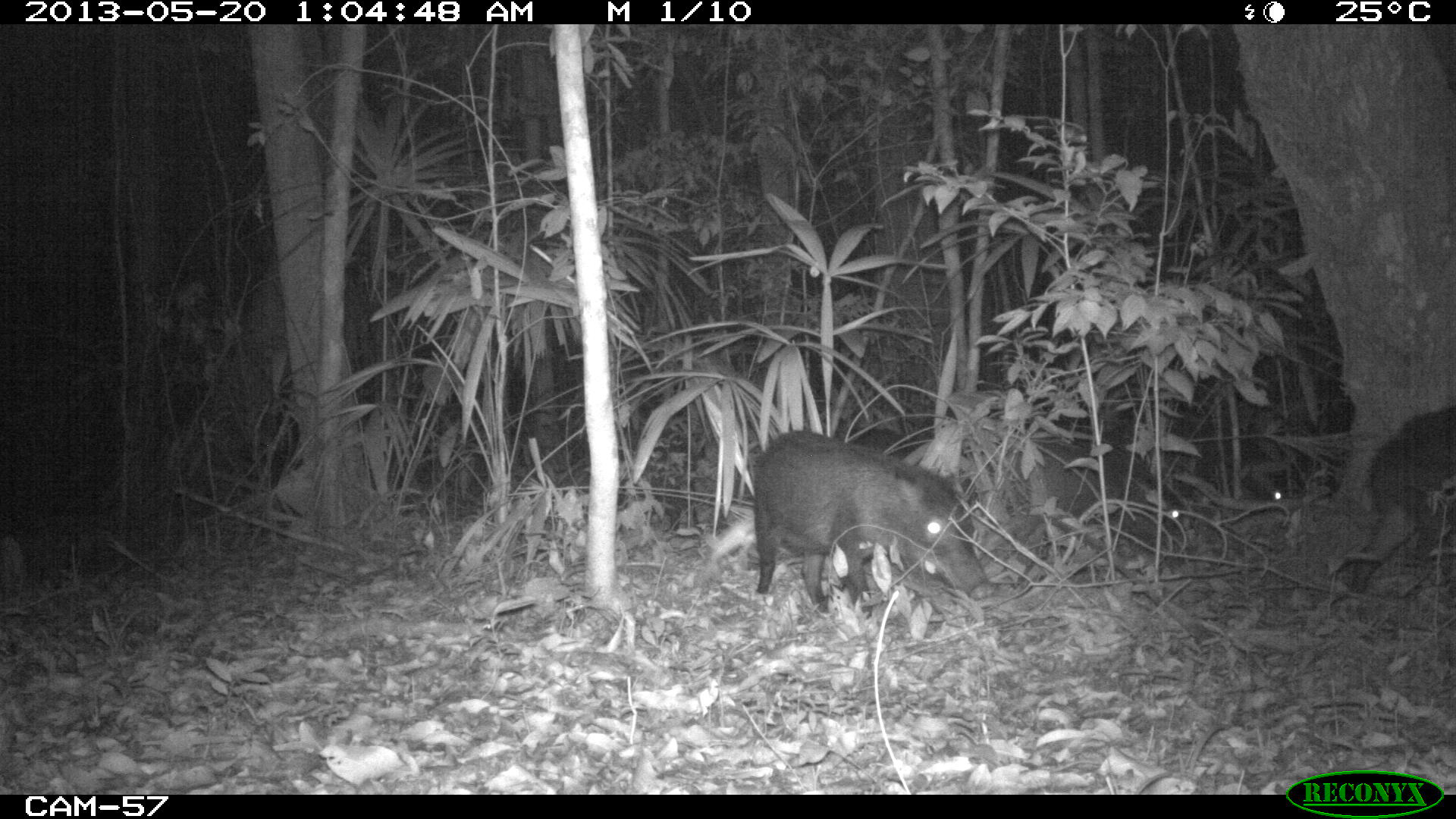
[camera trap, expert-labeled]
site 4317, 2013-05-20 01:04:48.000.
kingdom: Animalia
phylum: Chordata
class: Mammalia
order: Artiodactyla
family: Tayassuidae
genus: Tayassu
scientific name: Tayassu pecari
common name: white-lipped peccary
Tayassu pecari (white-lipped peccary), count 5.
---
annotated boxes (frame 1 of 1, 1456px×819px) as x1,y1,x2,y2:
tayassu pecari: 752,430,995,617; 979,439,1182,563; 1351,405,1456,590; 1120,428,1291,512